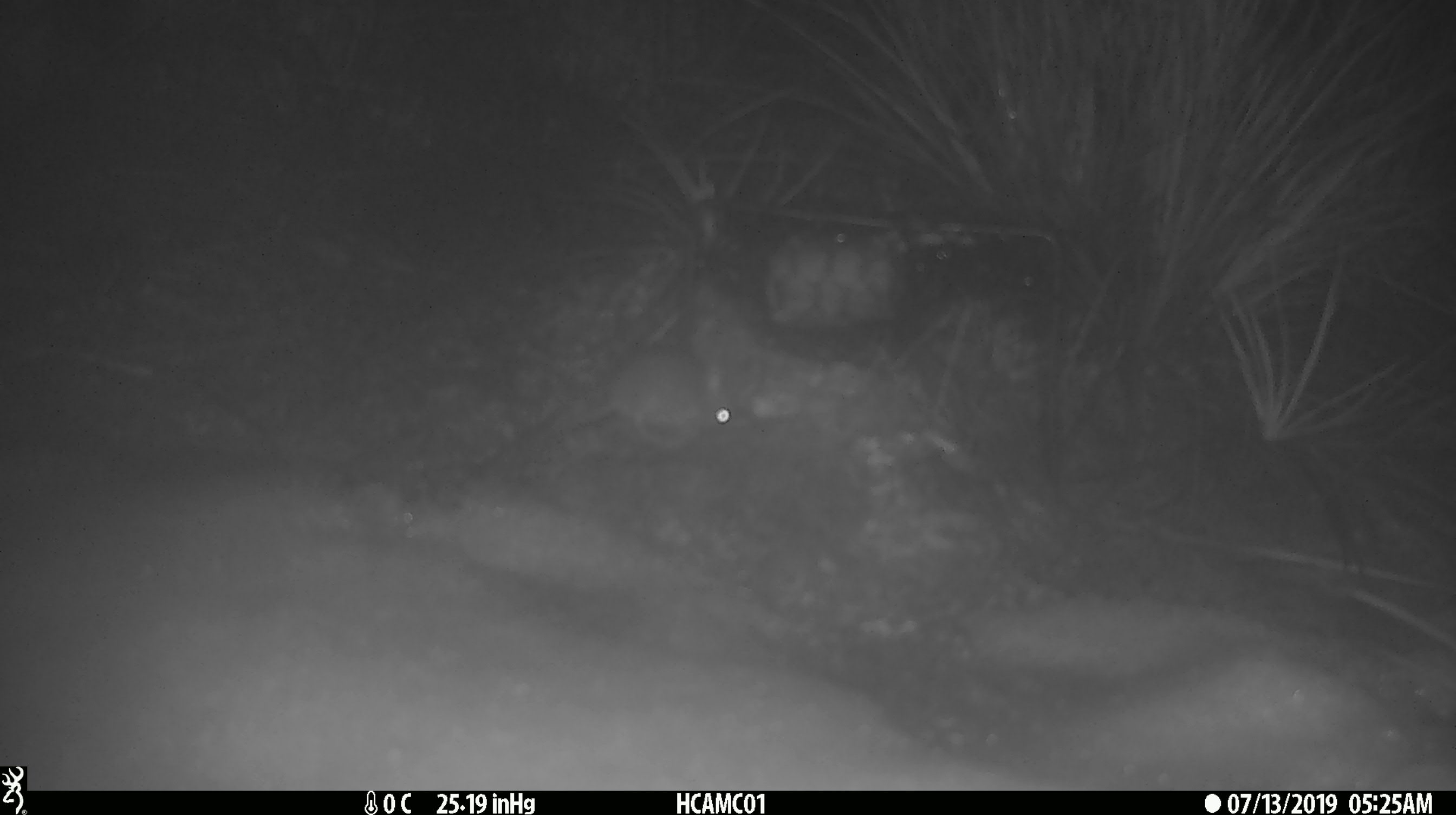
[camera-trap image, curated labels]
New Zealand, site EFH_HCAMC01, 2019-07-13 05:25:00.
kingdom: Animalia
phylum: Chordata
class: Mammalia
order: Rodentia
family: Muridae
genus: Mus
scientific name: Mus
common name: mouse